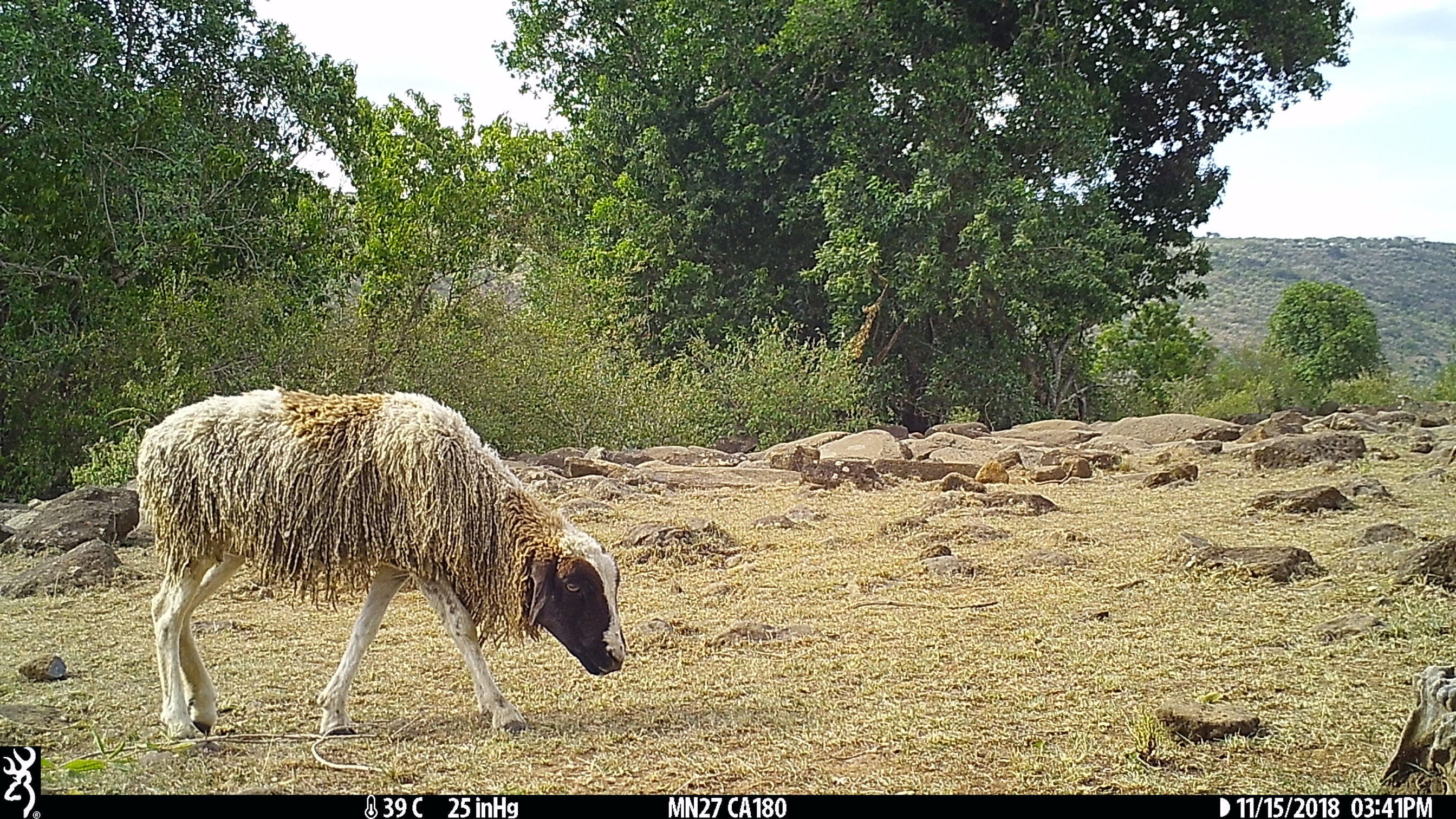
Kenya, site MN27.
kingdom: Animalia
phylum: Chordata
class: Mammalia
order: Artiodactyla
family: Bovidae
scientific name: Bovidae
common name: sheep or goat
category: shoat